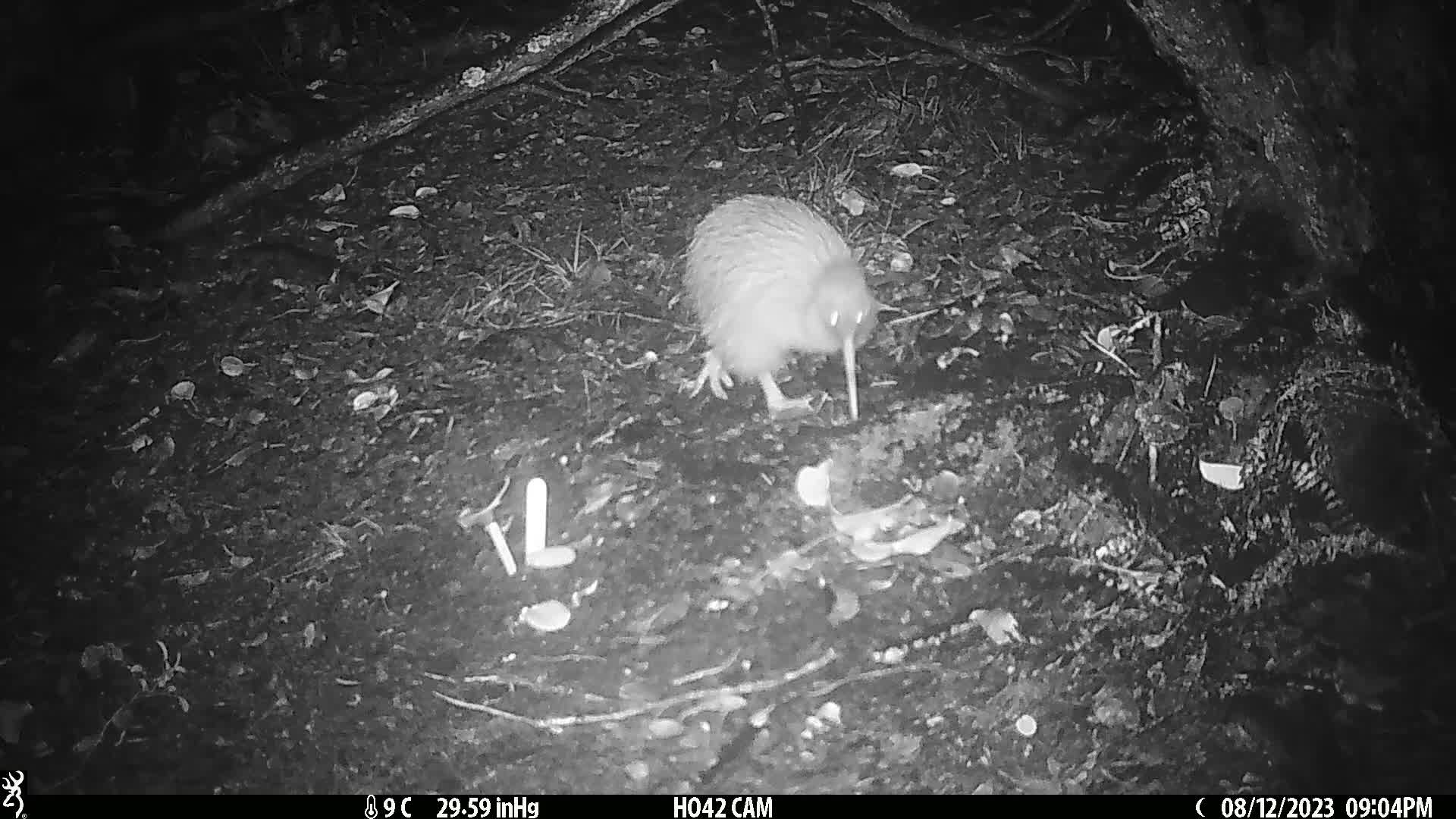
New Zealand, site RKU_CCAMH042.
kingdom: Animalia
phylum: Chordata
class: Aves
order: Apterygiformes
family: Apterygidae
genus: Apteryx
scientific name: Apteryx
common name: kiwi